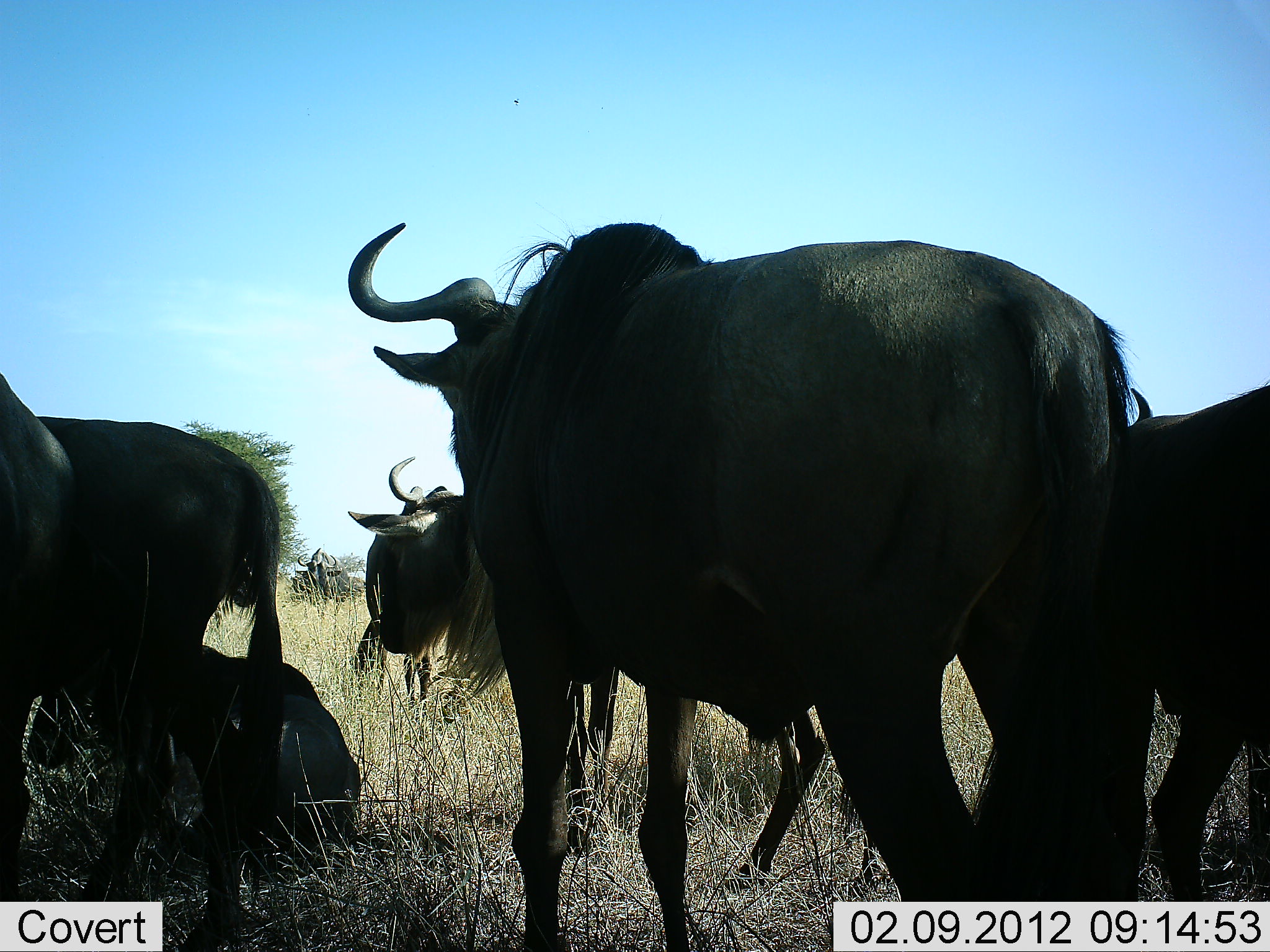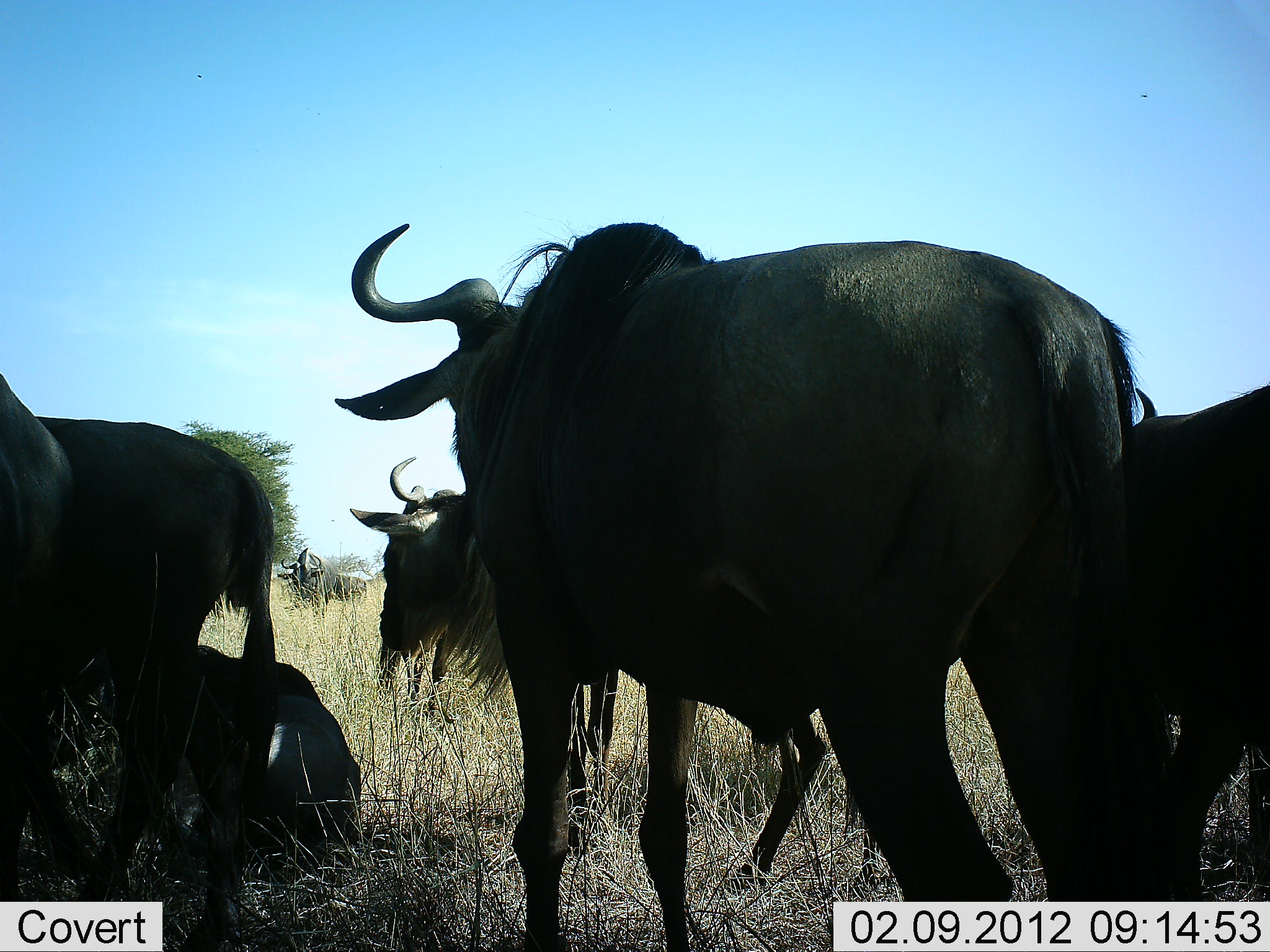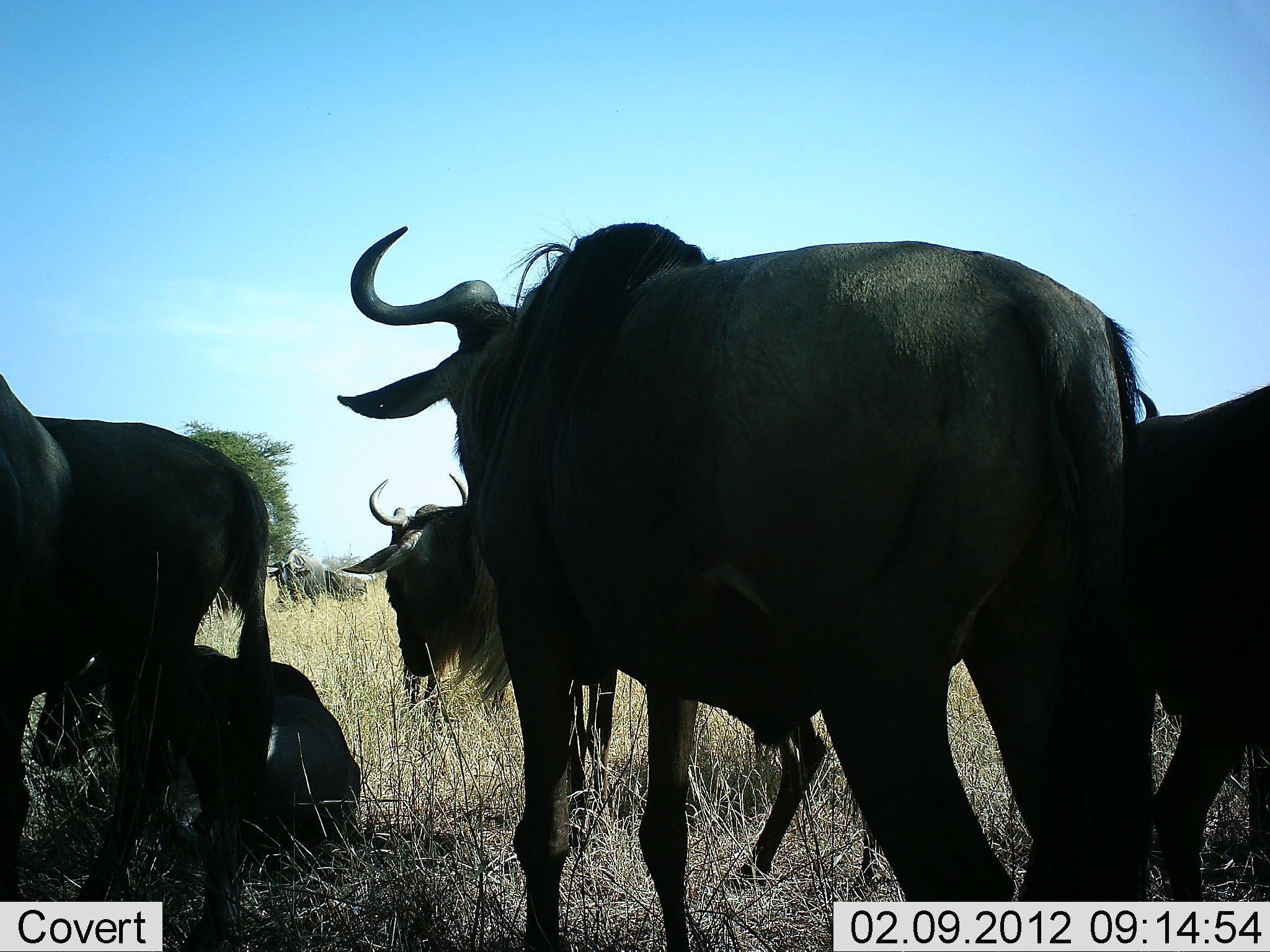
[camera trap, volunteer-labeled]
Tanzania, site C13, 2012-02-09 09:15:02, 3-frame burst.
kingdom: Animalia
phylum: Chordata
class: Mammalia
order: Artiodactyla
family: Bovidae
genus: Connochaetes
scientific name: Connochaetes taurinus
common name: blue wildebeest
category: wildebeest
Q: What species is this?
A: Wildebeest (blue wildebeest) (Connochaetes taurinus).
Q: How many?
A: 6.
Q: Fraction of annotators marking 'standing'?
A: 82%.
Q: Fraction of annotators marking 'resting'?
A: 76%.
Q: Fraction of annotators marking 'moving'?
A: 18%.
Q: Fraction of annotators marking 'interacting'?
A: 6%.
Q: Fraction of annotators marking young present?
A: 6%.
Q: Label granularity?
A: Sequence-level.